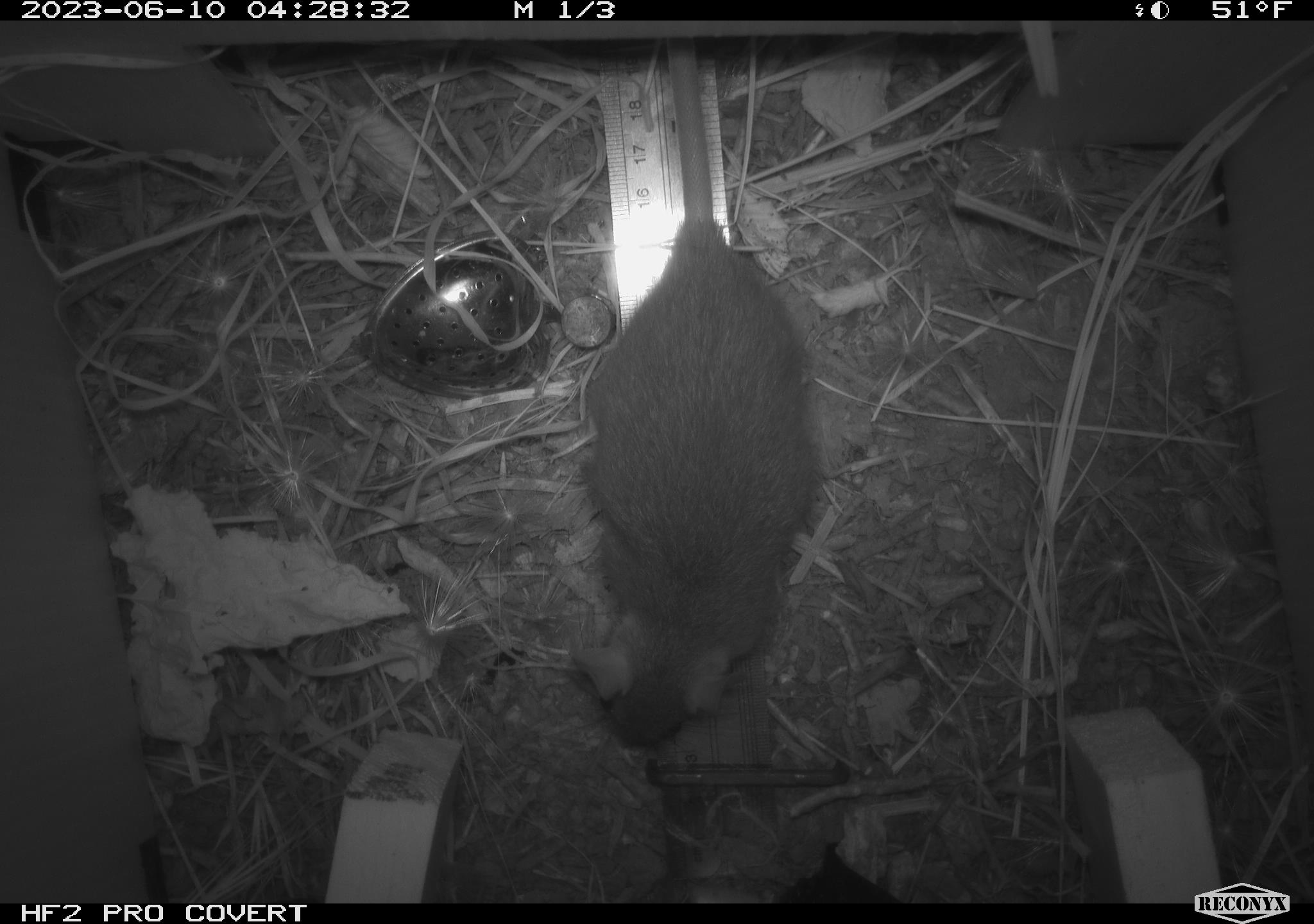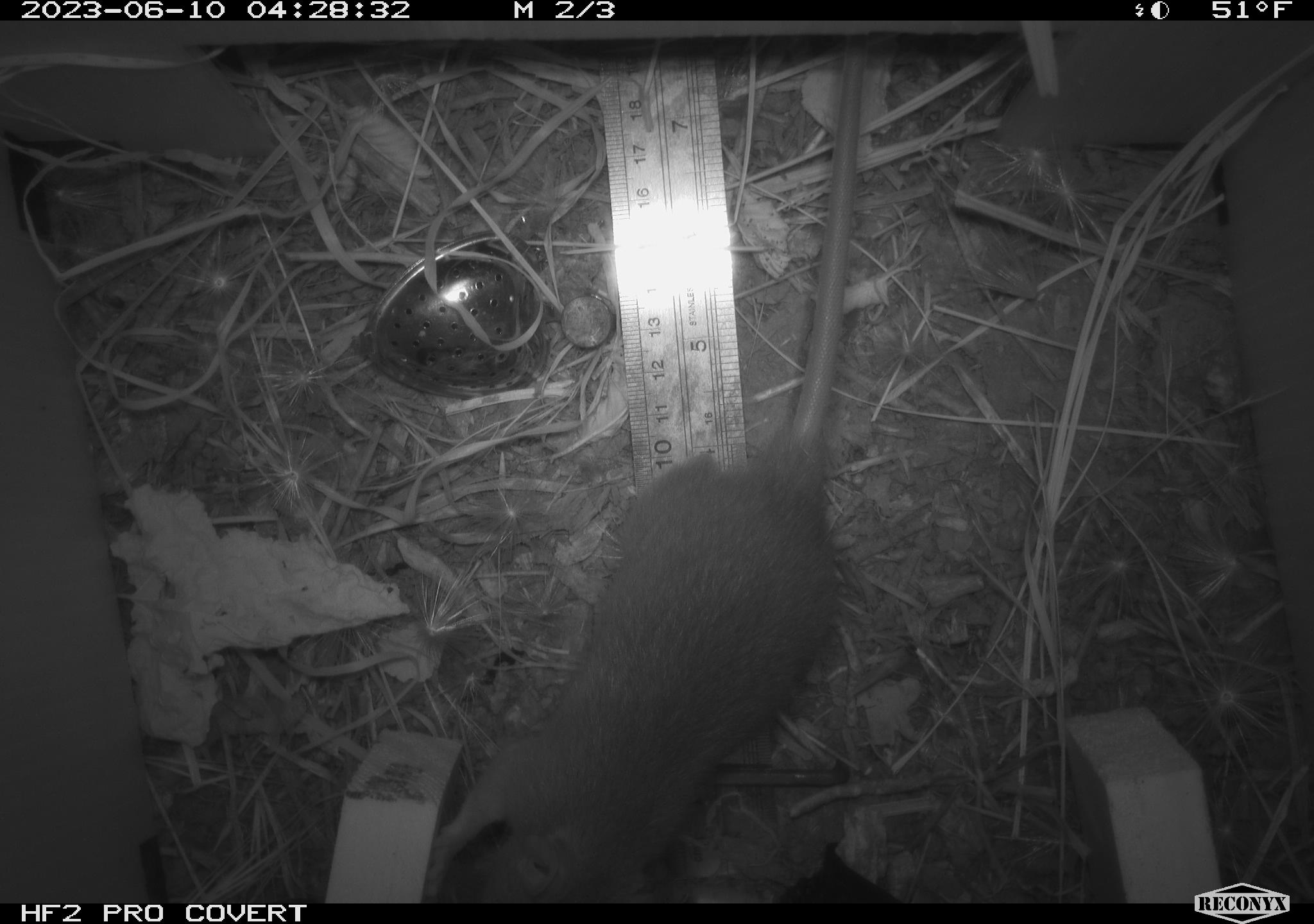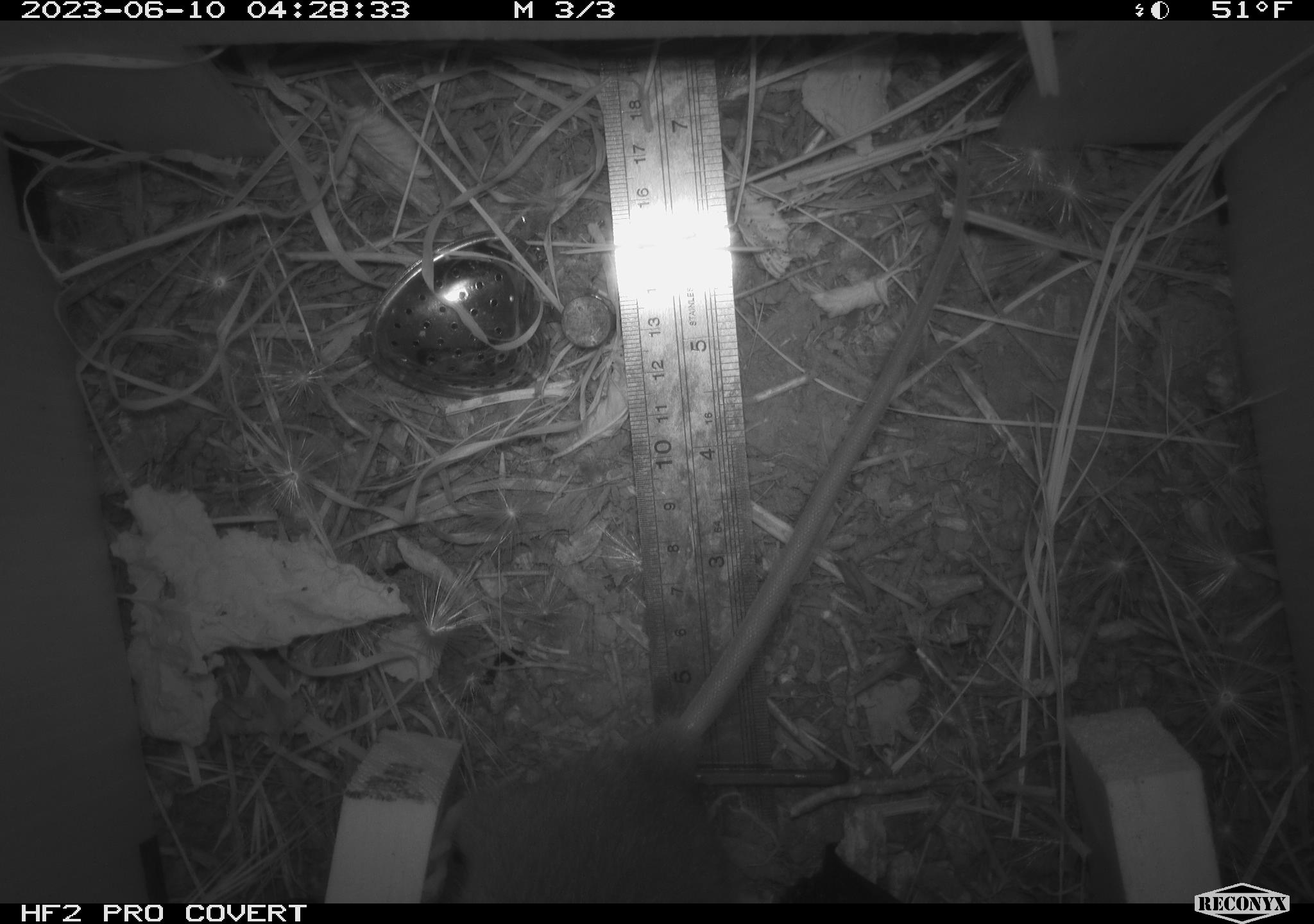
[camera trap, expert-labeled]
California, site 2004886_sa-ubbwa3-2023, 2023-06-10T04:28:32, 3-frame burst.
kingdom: Animalia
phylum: Chordata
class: Mammalia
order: Rodentia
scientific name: Rodentia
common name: mouse species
Mouse species (Rodentia).